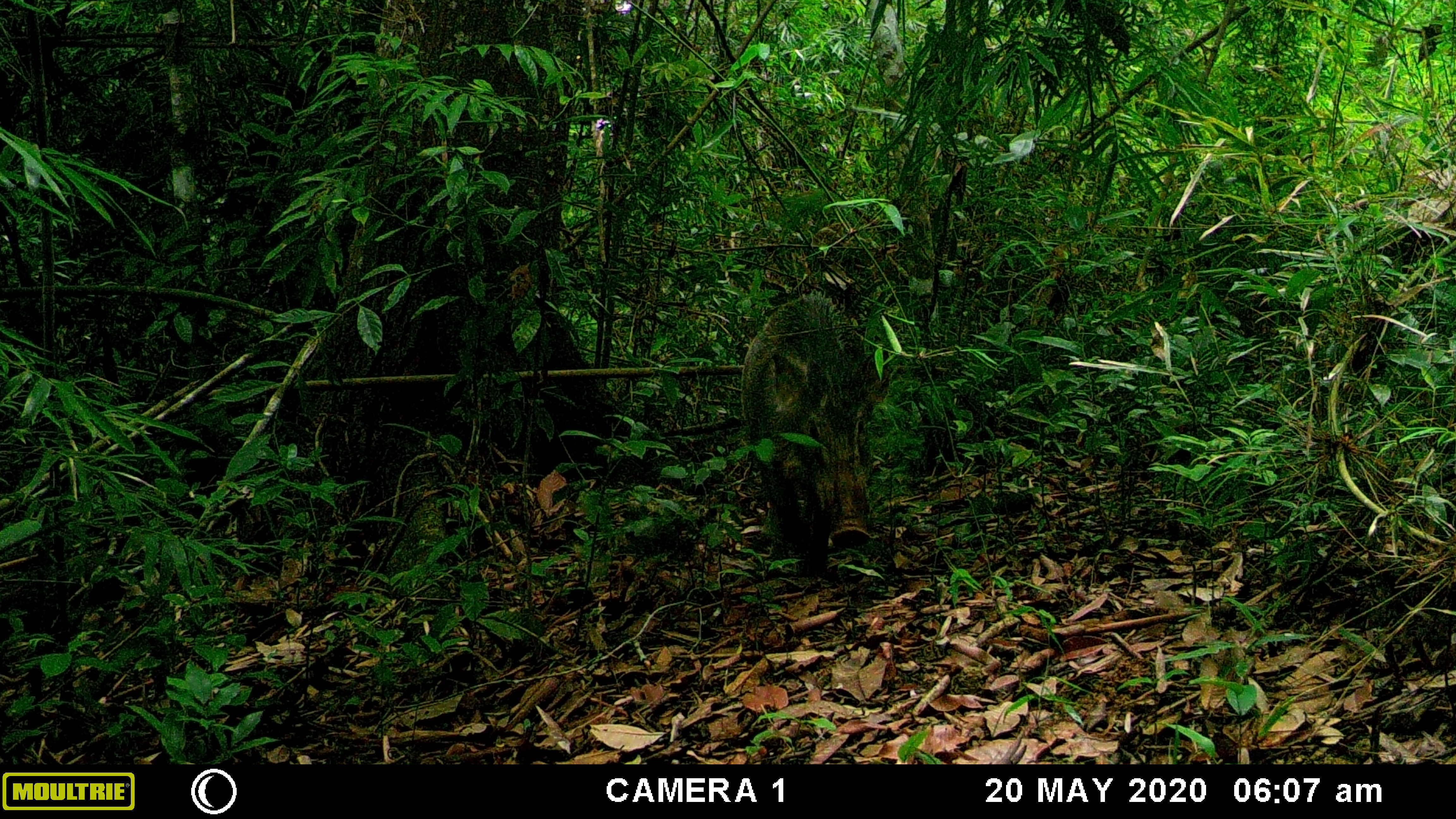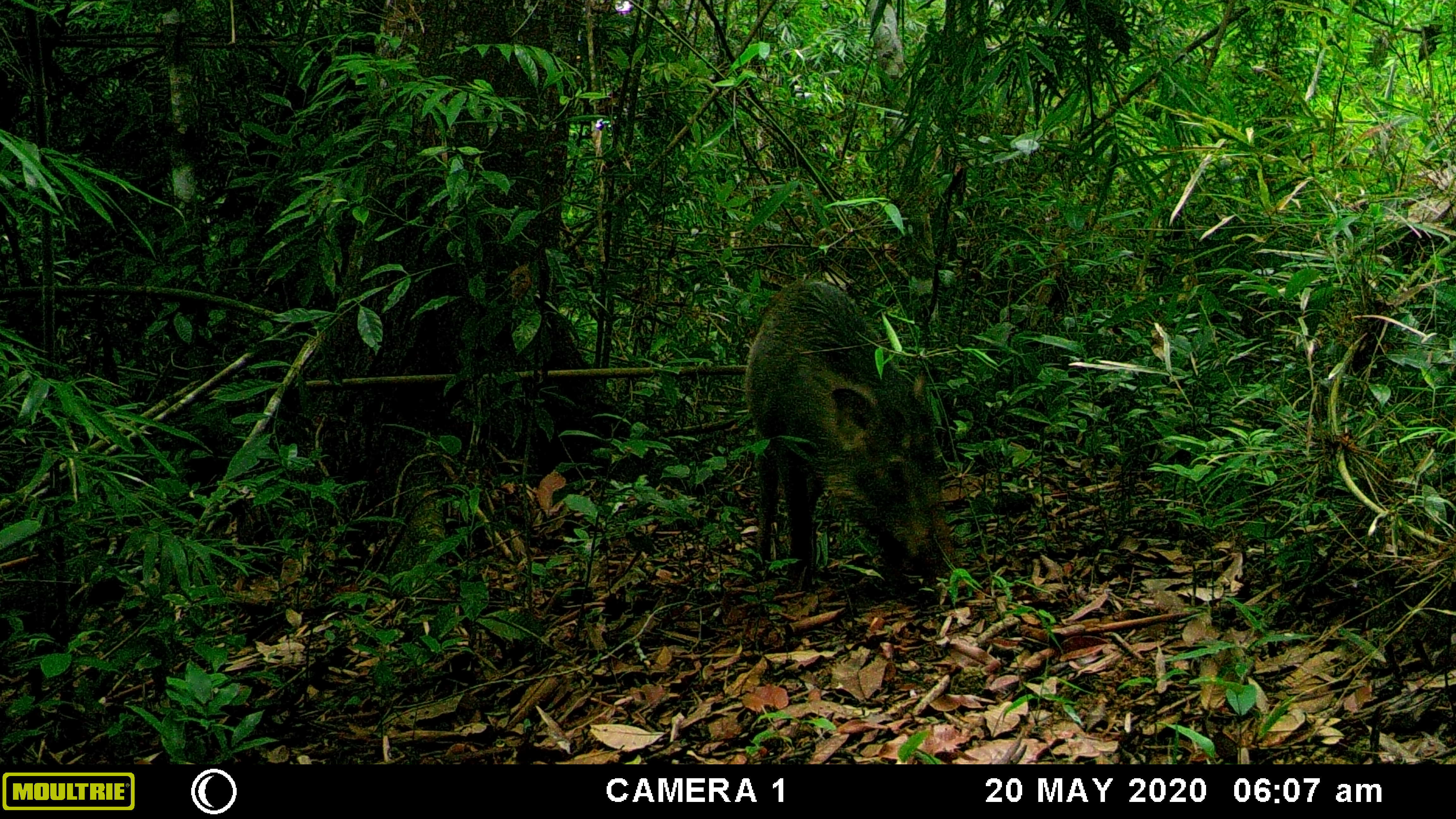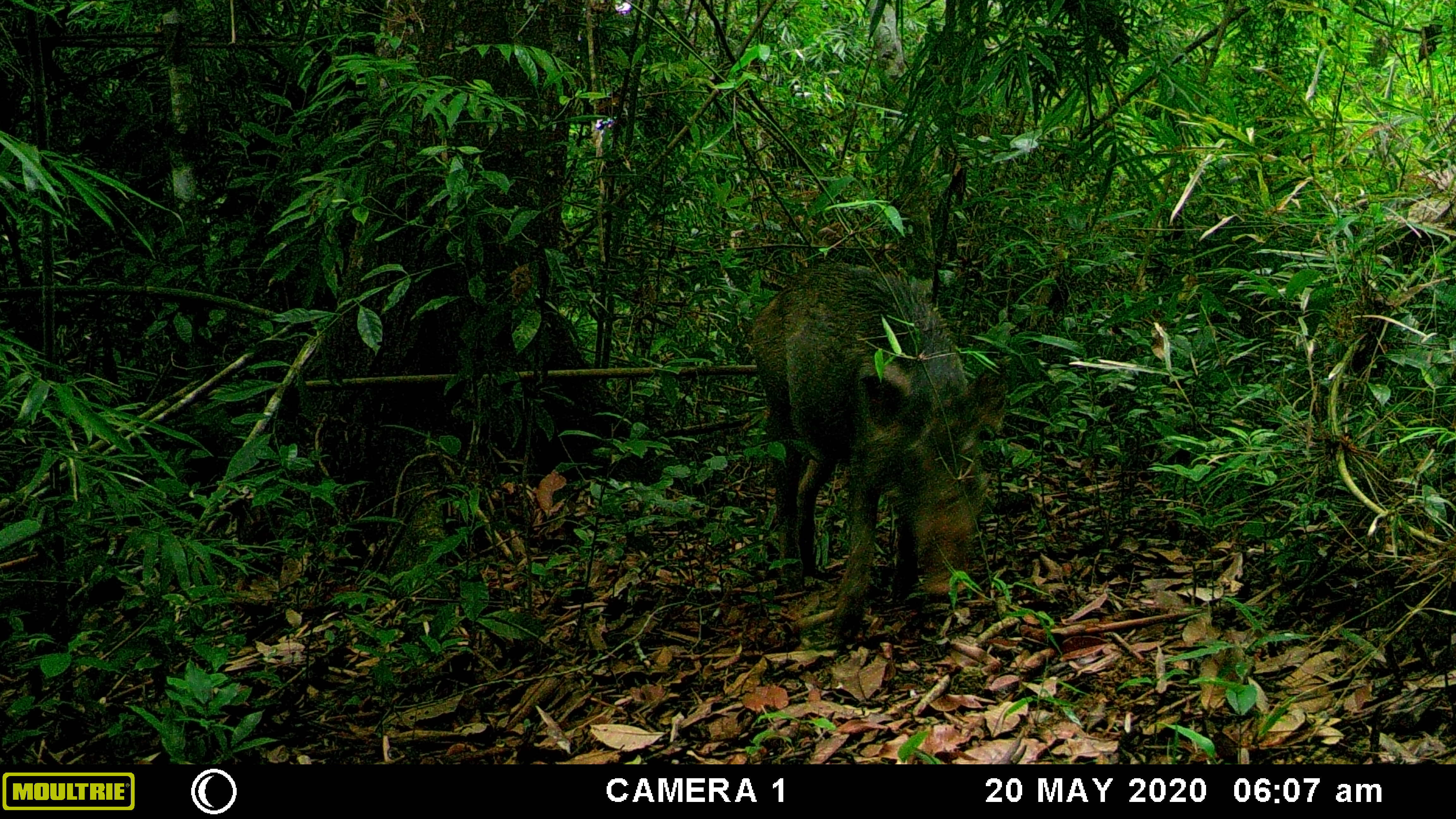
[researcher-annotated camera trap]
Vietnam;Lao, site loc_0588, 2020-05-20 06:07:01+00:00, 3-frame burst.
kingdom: Animalia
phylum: Chordata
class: Mammalia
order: Artiodactyla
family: Suidae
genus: Sus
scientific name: Sus scrofa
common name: eurasian wild pig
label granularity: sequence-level